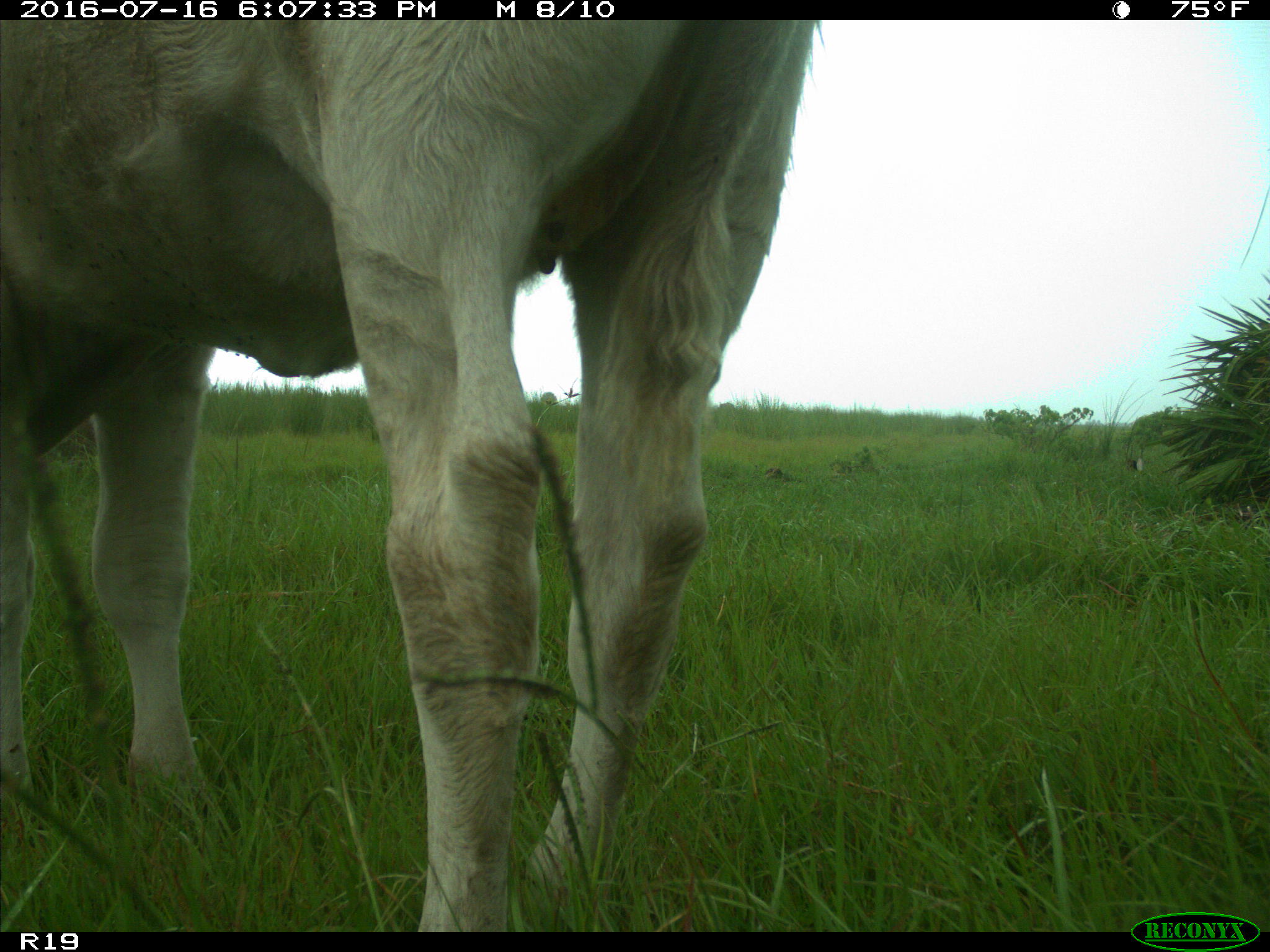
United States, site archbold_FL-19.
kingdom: Animalia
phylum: Chordata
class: Mammalia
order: Artiodactyla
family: Bovidae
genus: Bos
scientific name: Bos taurus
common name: domestic cow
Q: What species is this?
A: Bos taurus (domestic cow).